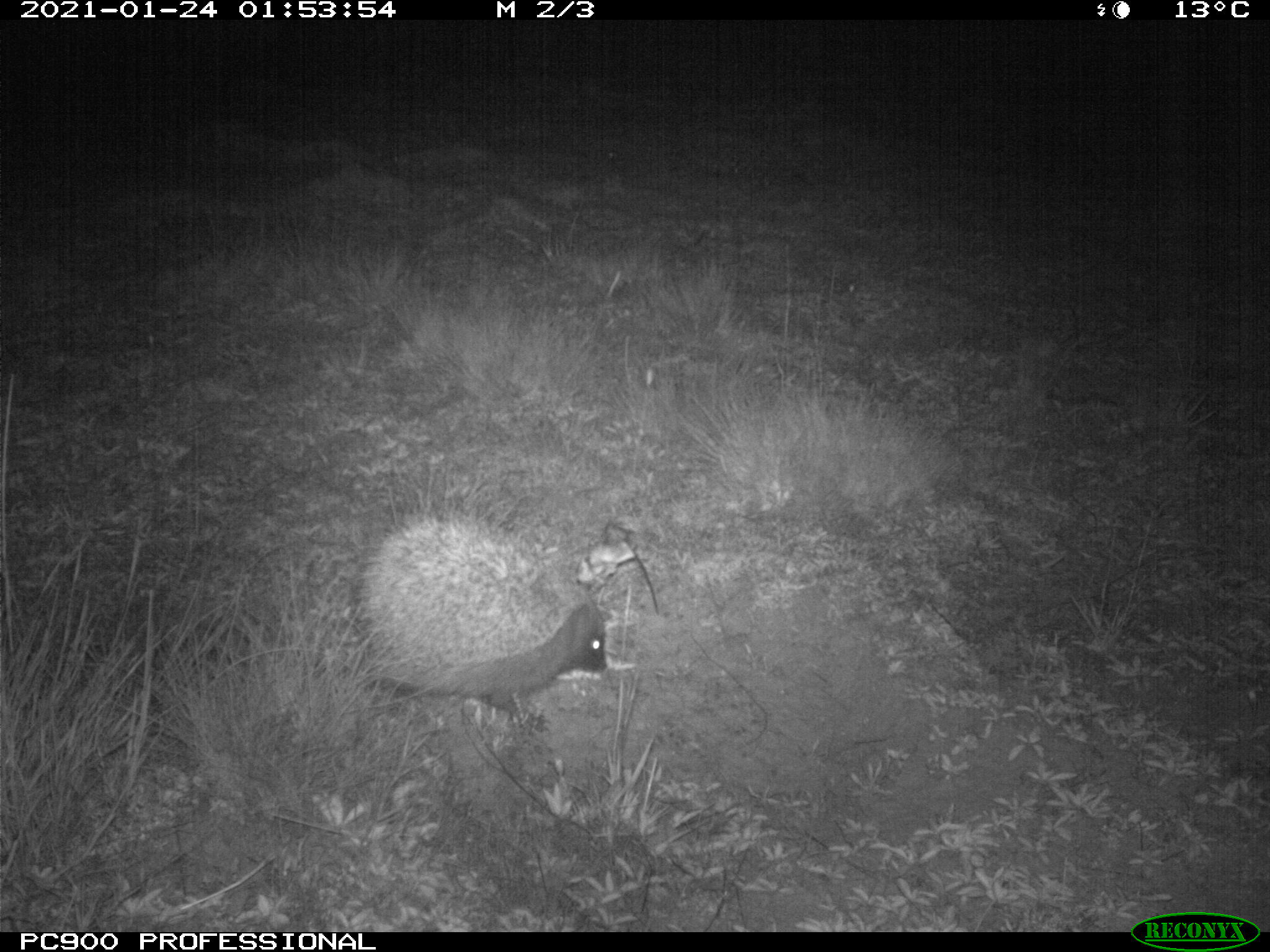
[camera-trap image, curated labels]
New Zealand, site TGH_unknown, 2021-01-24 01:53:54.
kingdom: Animalia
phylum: Chordata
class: Mammalia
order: Eulipotyphla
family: Erinaceidae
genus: Erinaceus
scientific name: Erinaceus europaeus europaeus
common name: european hedgehog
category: hedgehog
Hedgehog (european hedgehog) (Erinaceus europaeus europaeus).